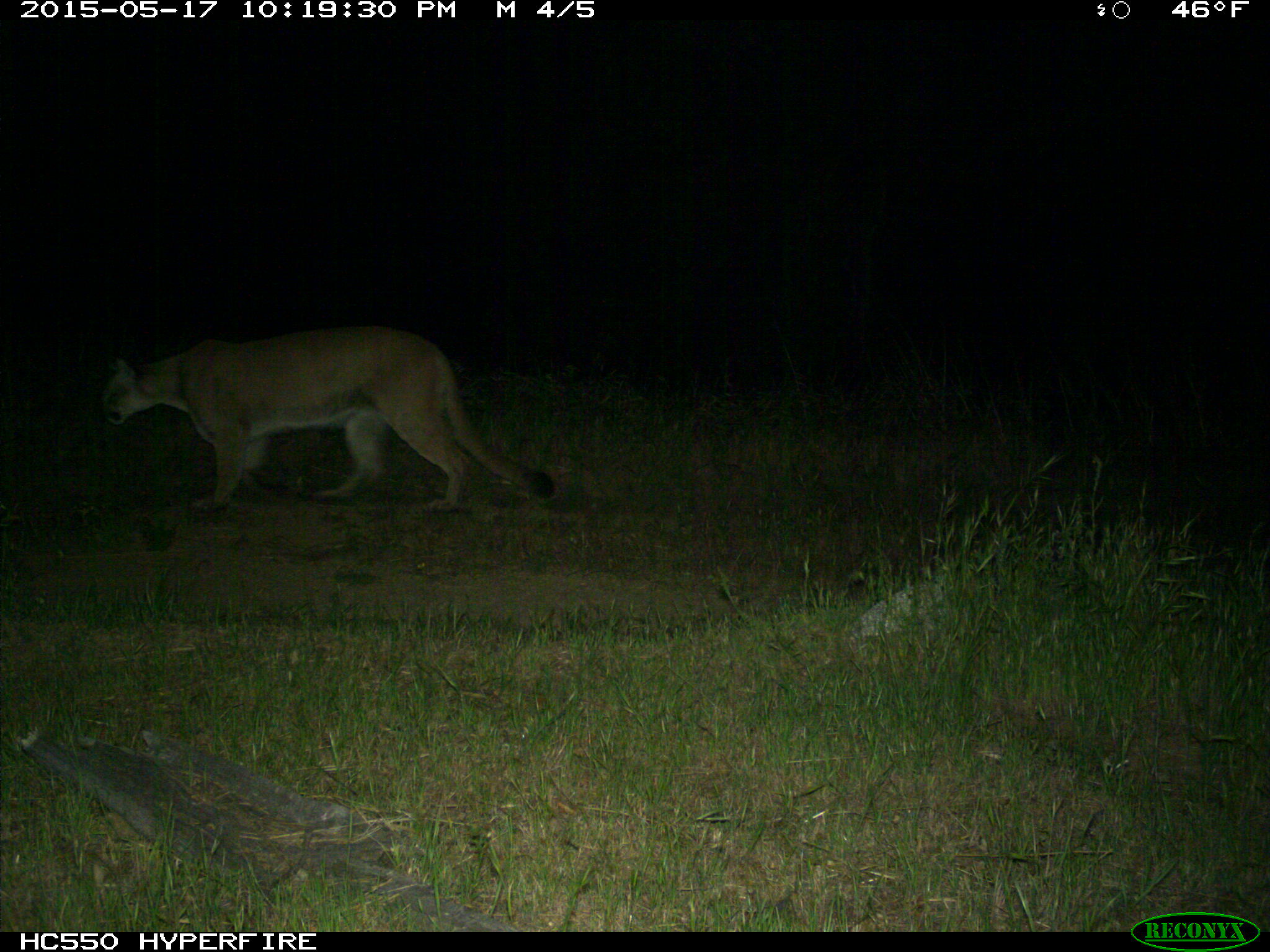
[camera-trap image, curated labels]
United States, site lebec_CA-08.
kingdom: Animalia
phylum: Chordata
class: Mammalia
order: Carnivora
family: Felidae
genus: Puma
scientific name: Puma concolor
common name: mountain lion